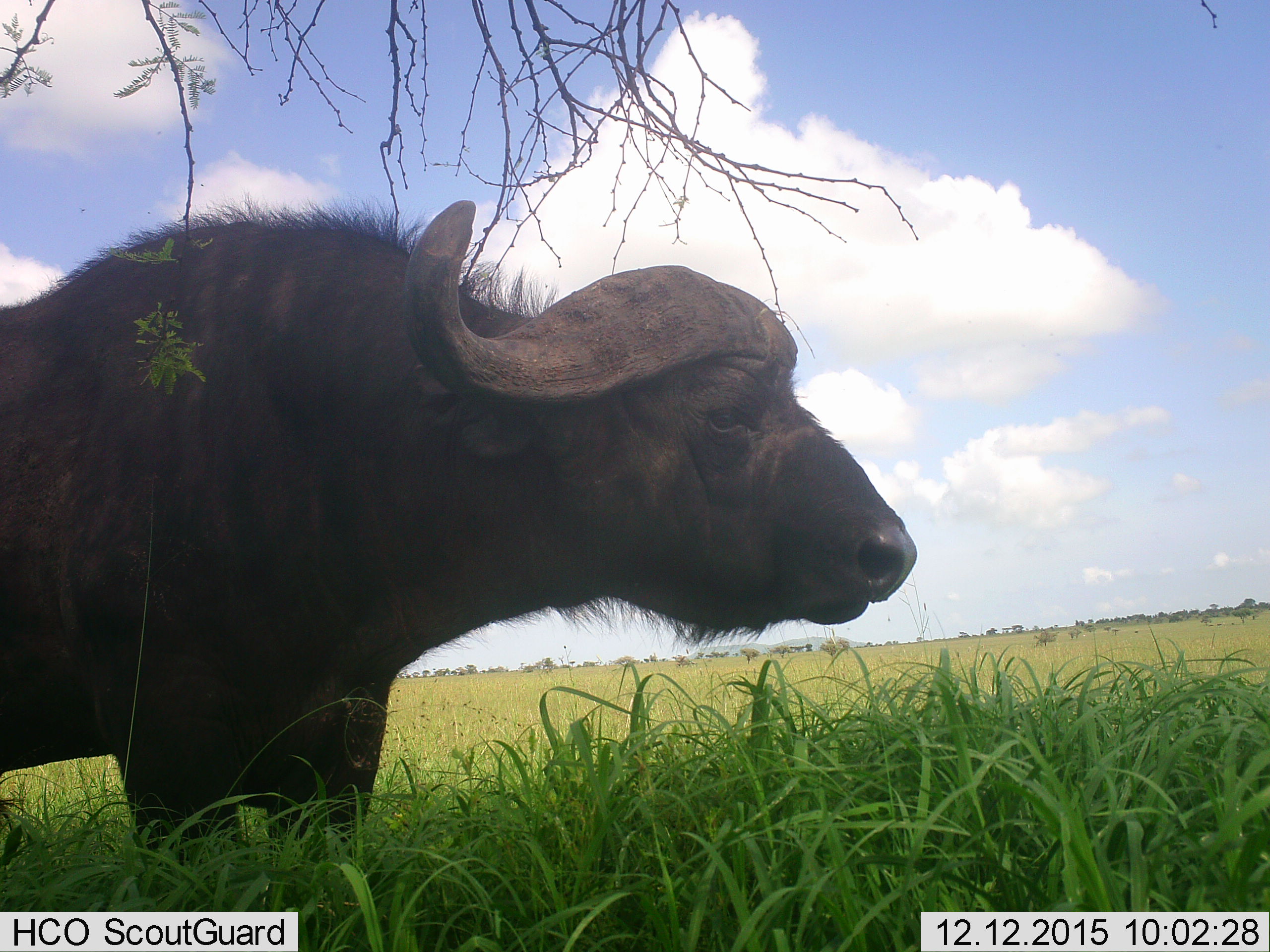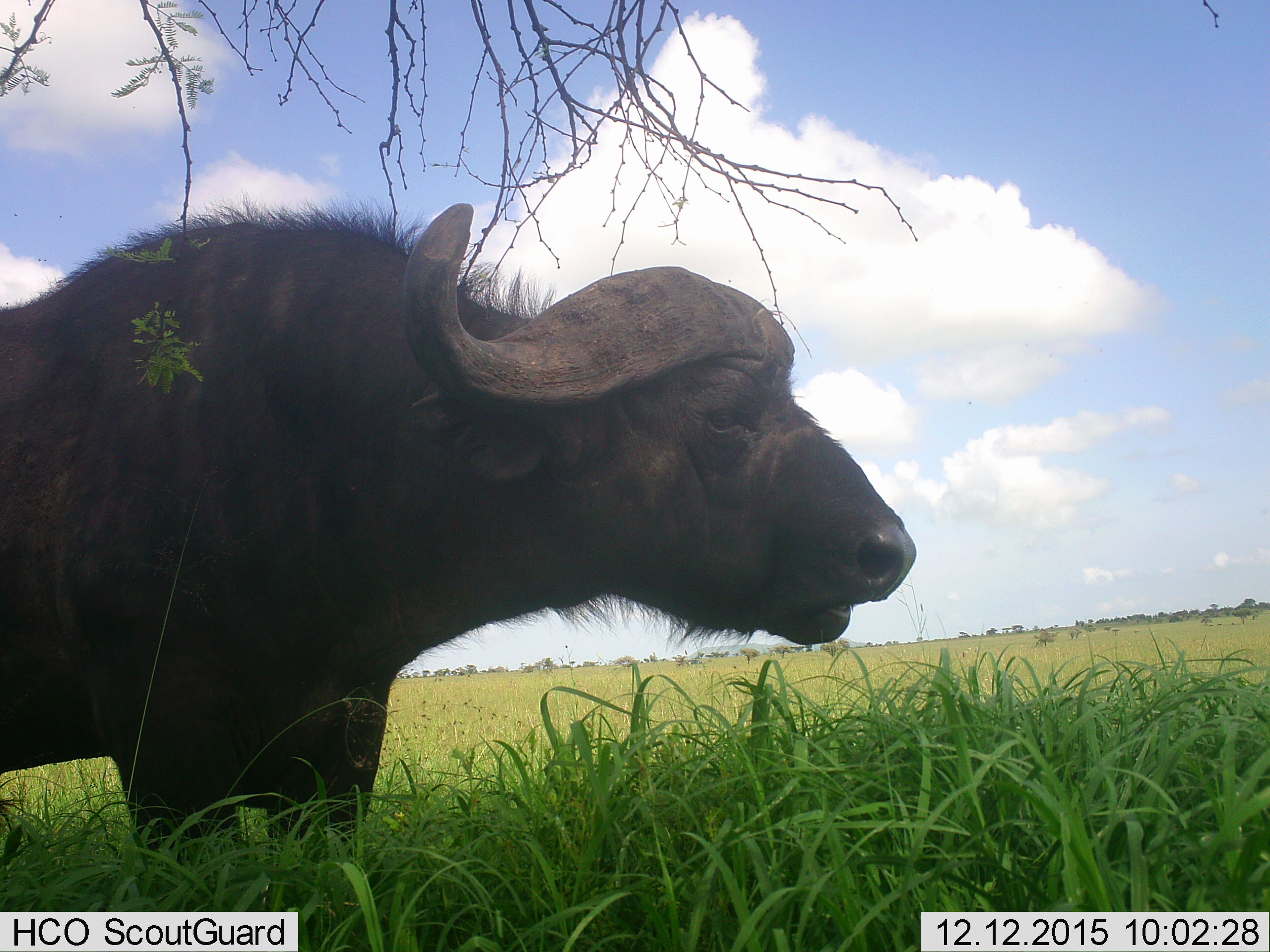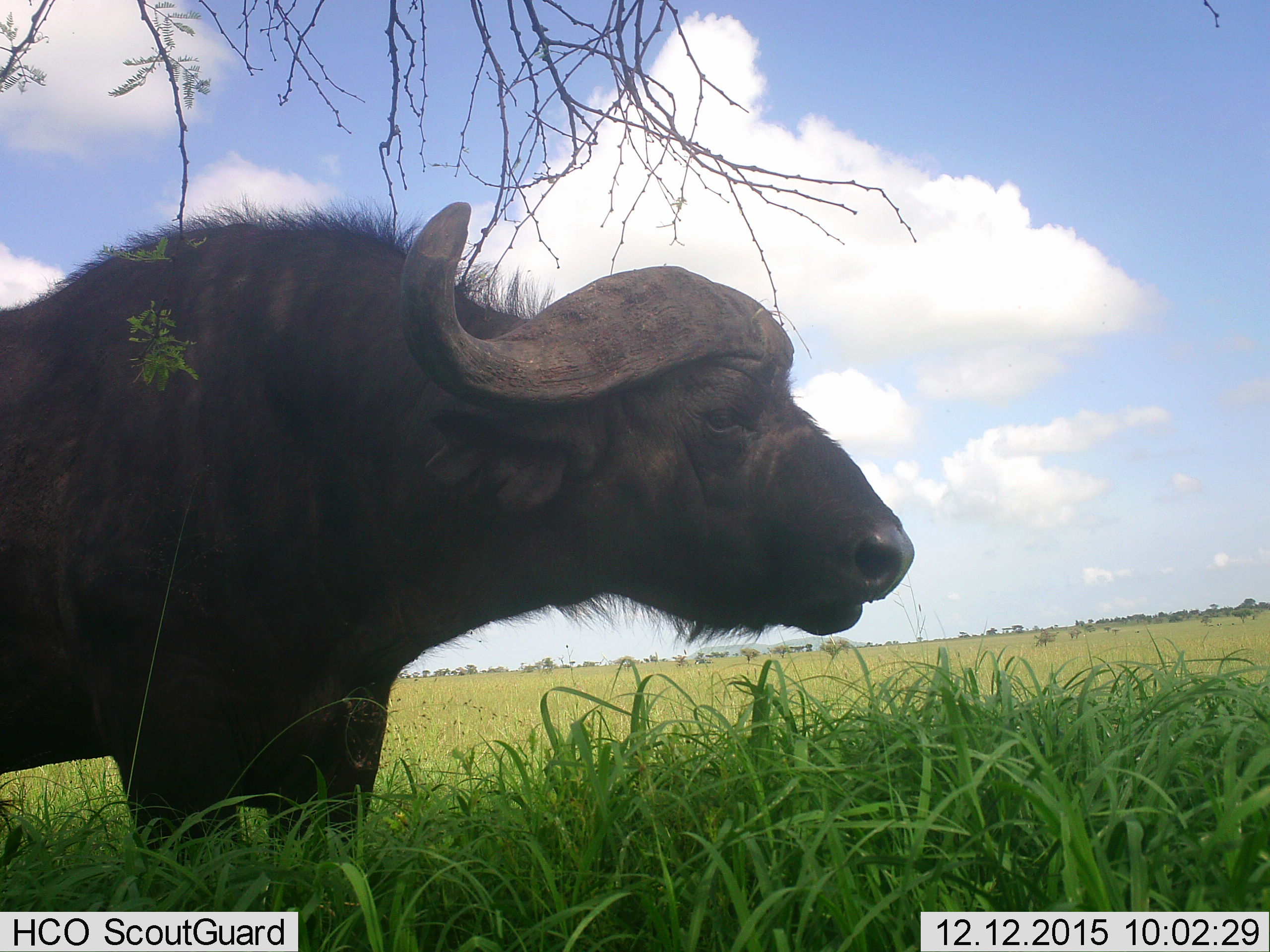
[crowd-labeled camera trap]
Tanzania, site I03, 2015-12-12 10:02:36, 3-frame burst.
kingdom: Animalia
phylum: Chordata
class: Mammalia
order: Artiodactyla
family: Bovidae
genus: Syncerus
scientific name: Syncerus caffer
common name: cape buffalo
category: buffalo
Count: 1.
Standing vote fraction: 80%.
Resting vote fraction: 0%.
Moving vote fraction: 0%.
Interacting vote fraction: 0%.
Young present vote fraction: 0%.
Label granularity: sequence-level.